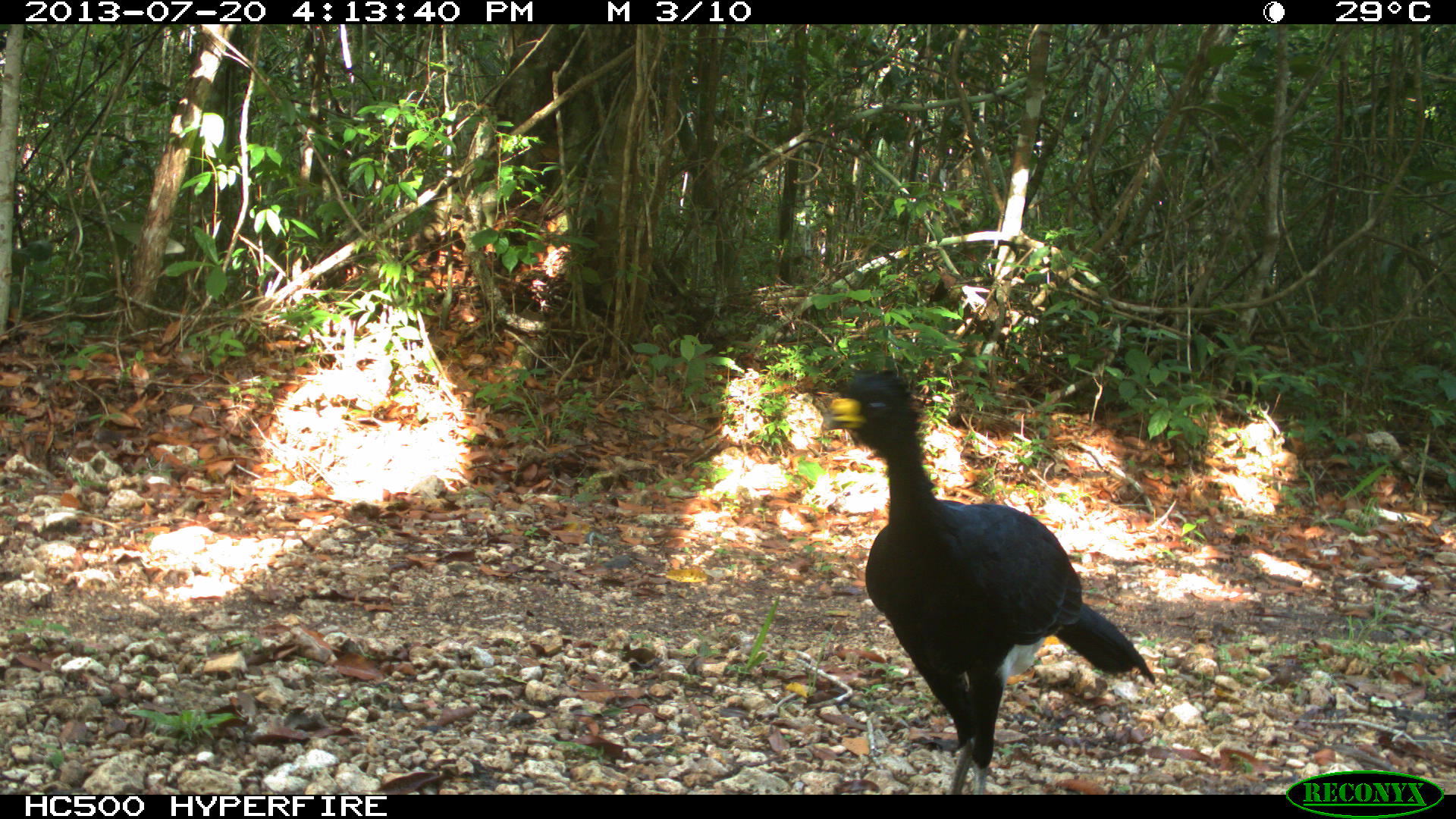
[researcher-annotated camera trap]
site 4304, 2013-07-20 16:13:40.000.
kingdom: Animalia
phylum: Chordata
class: Aves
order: Galliformes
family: Cracidae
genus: Crax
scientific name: Crax rubra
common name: great curassow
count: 3